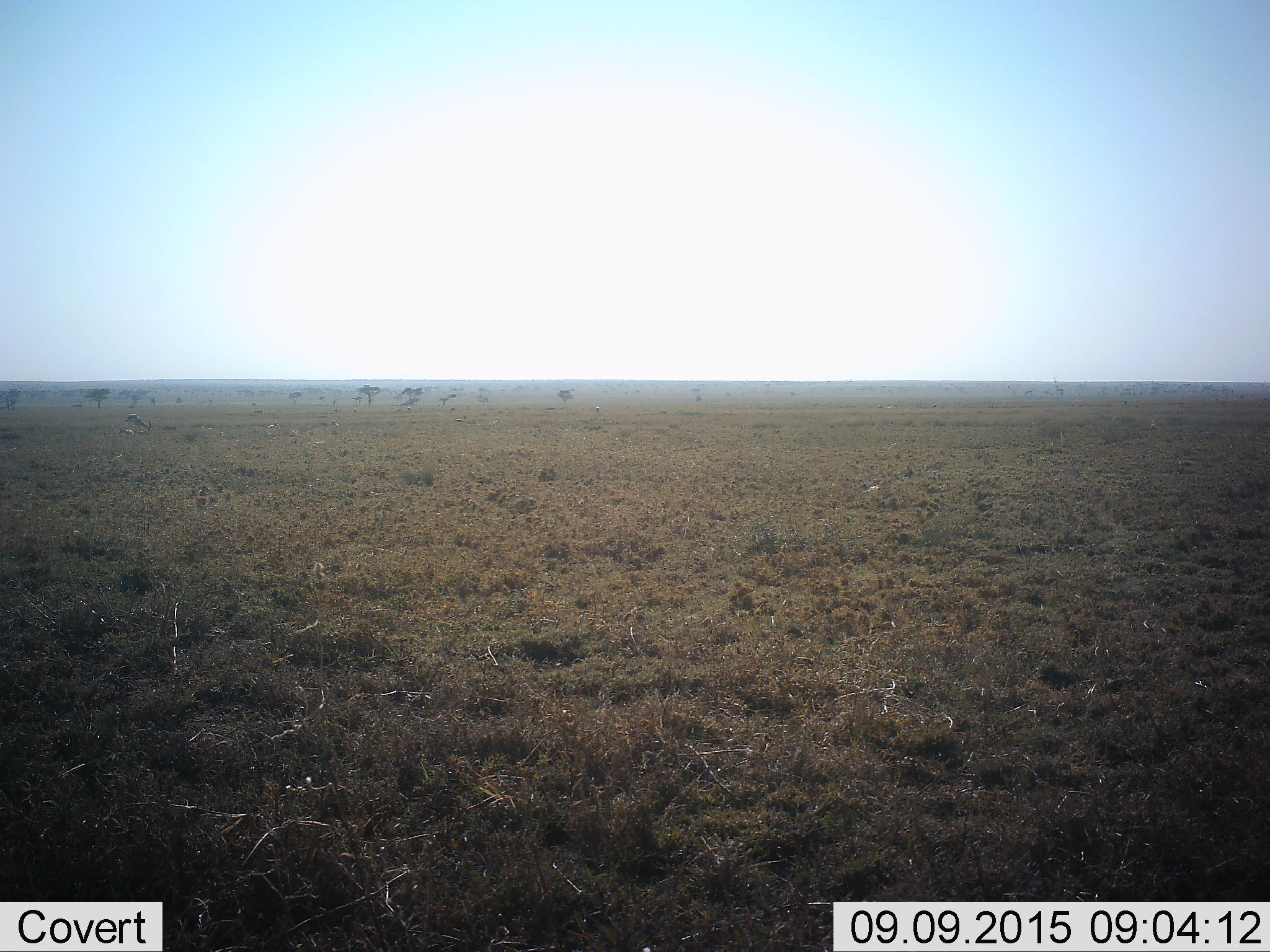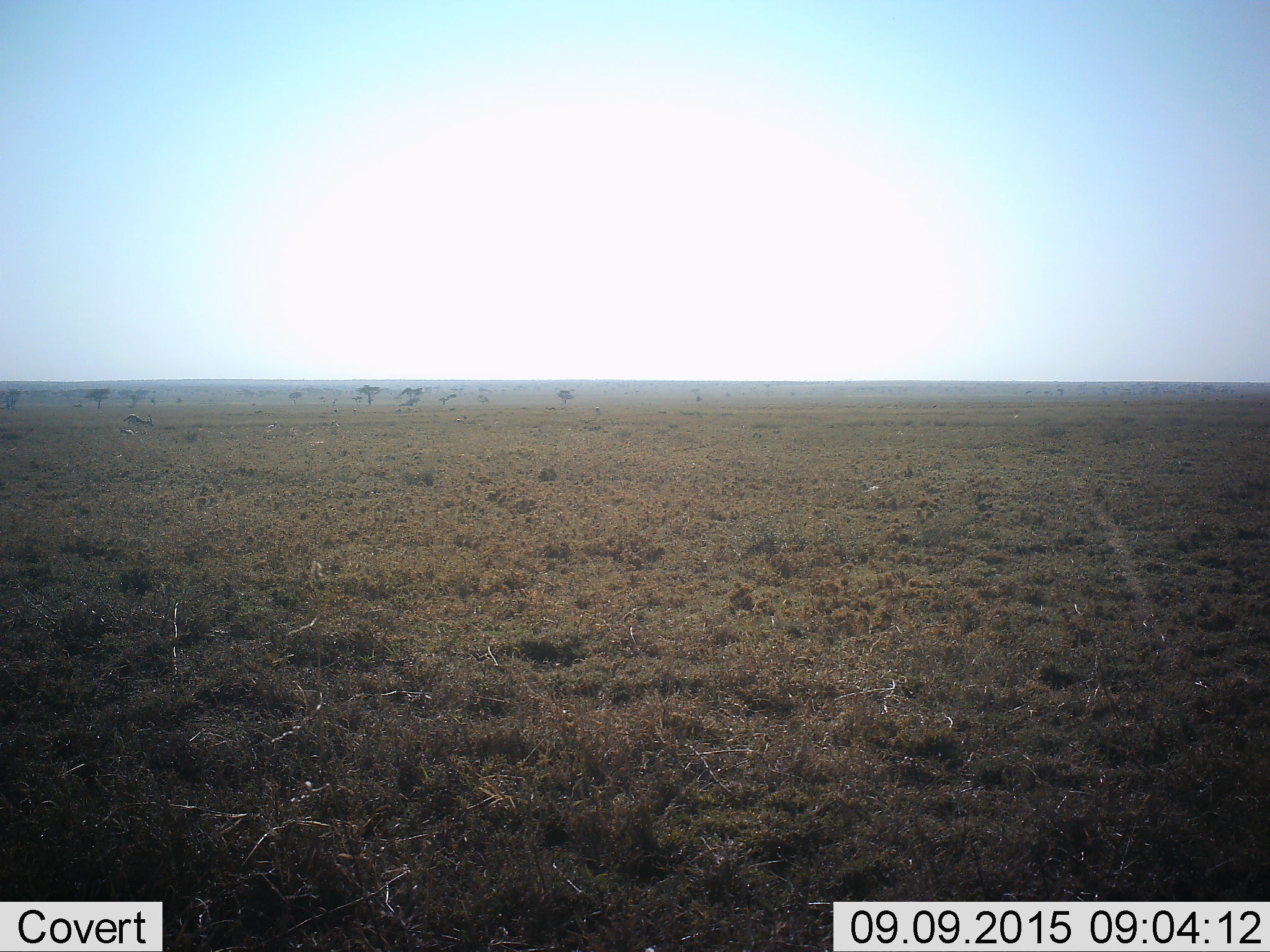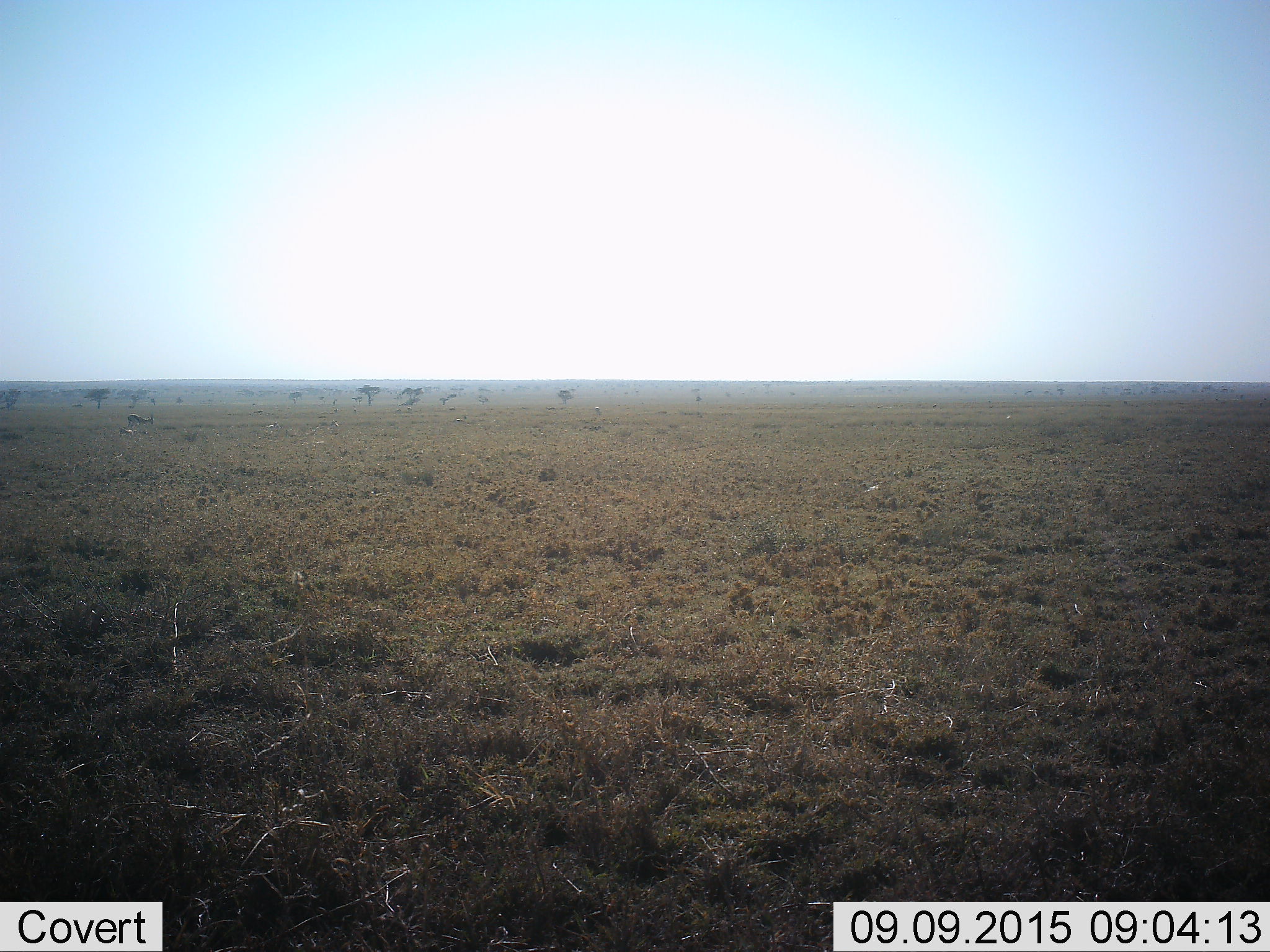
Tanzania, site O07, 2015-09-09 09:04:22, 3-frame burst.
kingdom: Animalia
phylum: Chordata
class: Mammalia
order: Artiodactyla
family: Bovidae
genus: Eudorcas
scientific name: Eudorcas thomsonii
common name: thomson's gazelle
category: gazellethomsons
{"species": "gazellethomsons (thomson's gazelle) (Eudorcas thomsonii)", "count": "11-50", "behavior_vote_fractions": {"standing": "25%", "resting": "25%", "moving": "0%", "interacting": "25%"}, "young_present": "0%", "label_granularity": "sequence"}